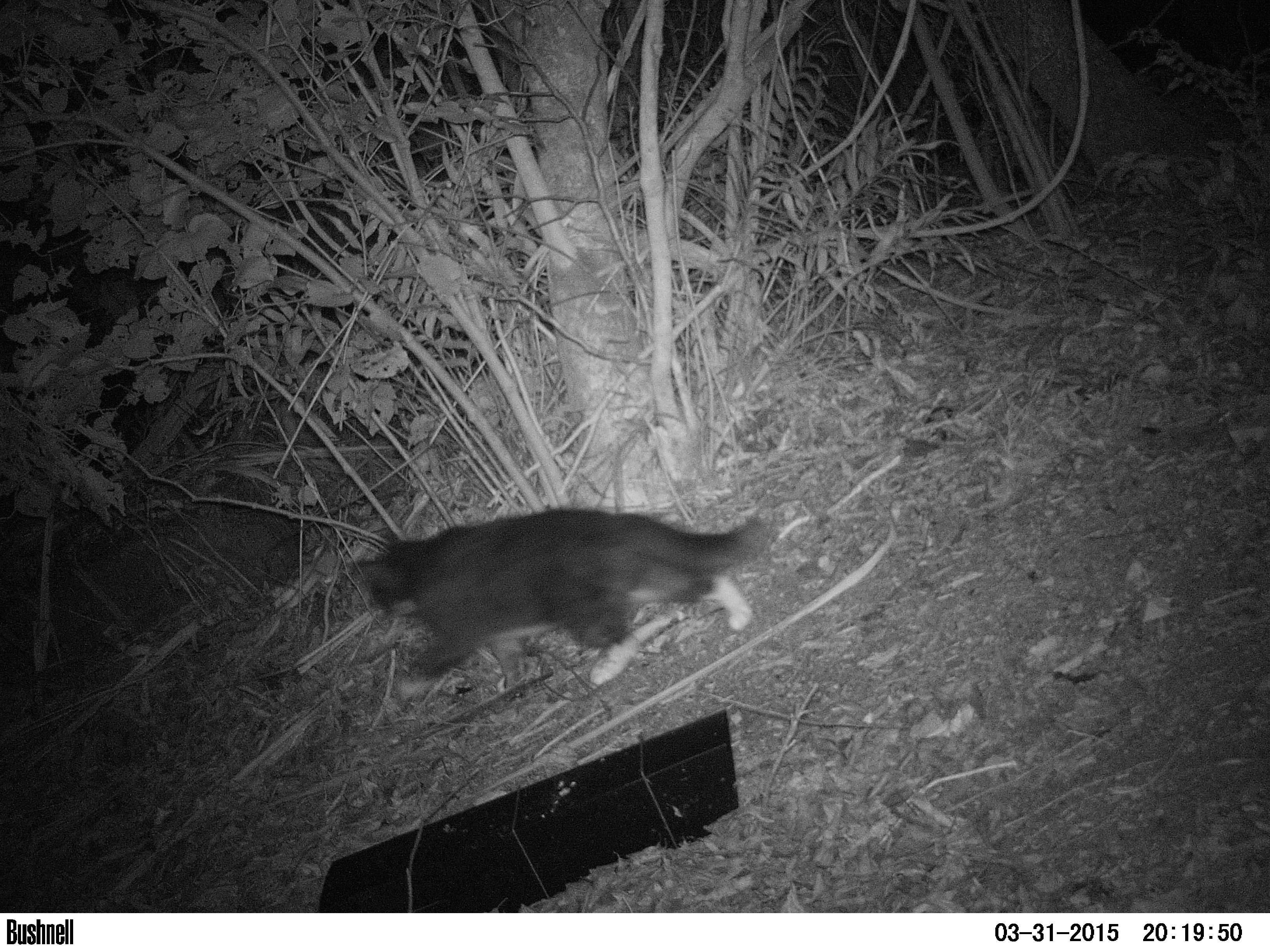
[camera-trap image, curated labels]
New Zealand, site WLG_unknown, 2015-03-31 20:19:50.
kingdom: Animalia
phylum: Chordata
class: Mammalia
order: Carnivora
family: Felidae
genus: Felis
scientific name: Felis catus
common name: domestic cat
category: cat